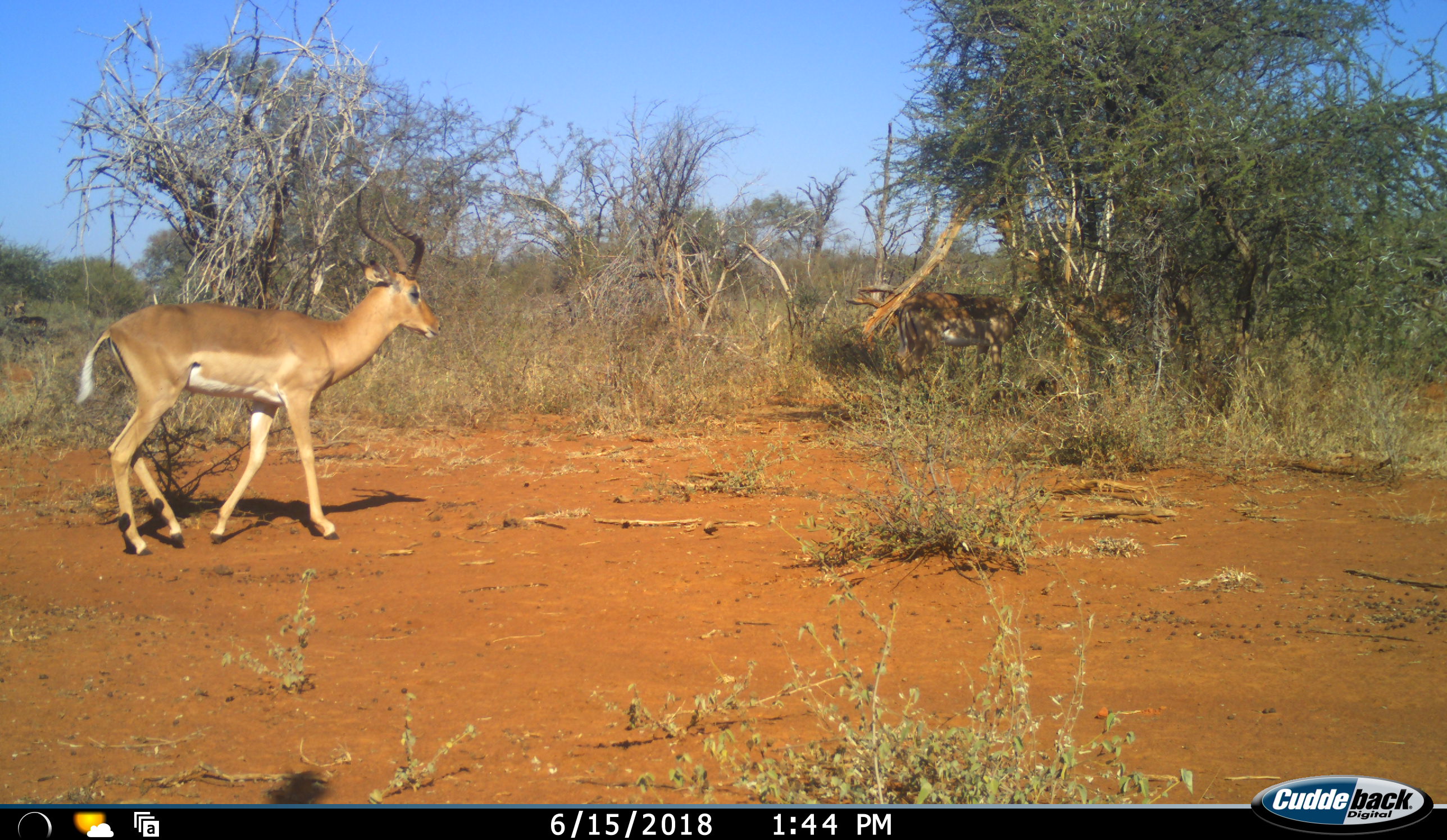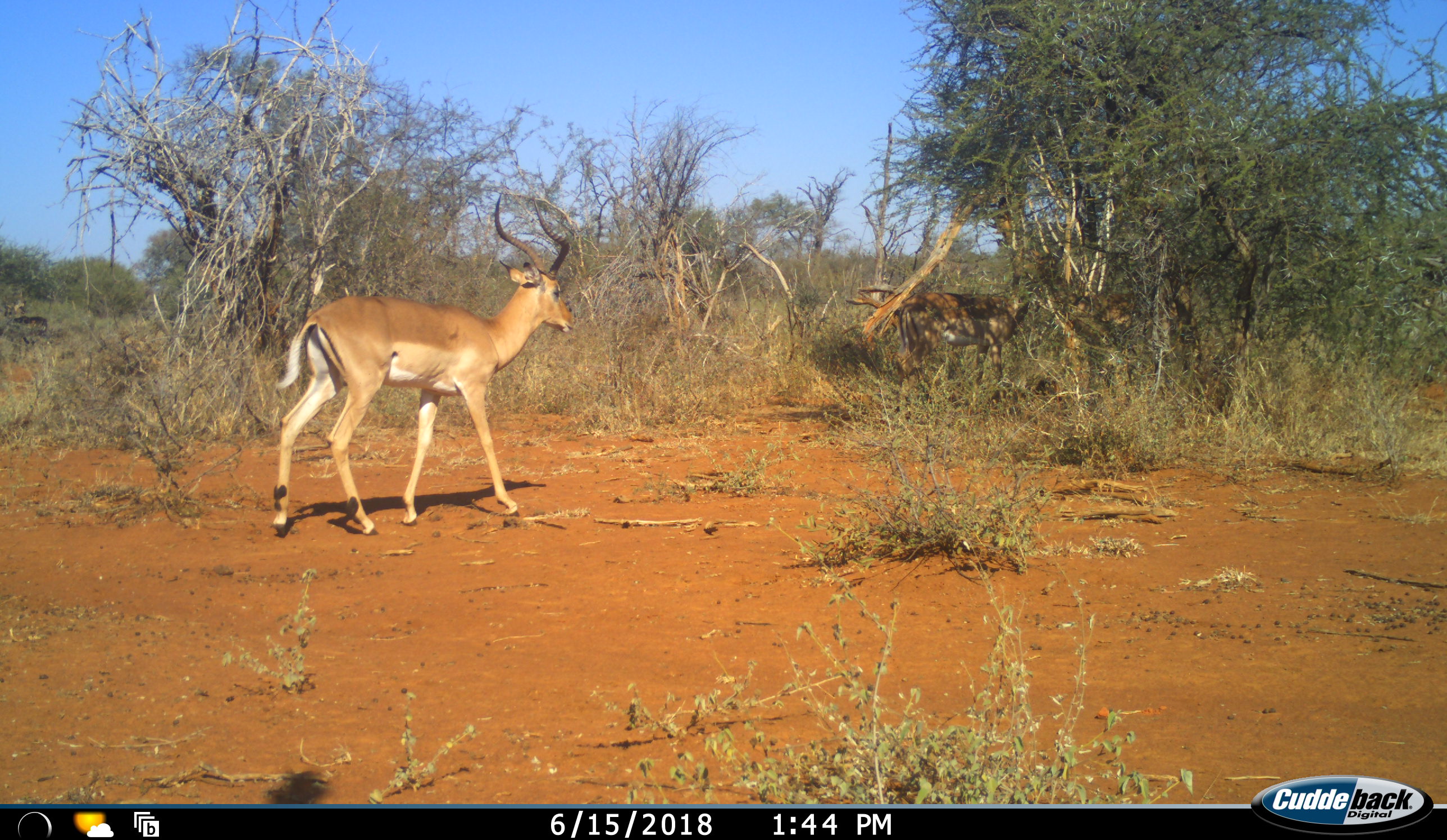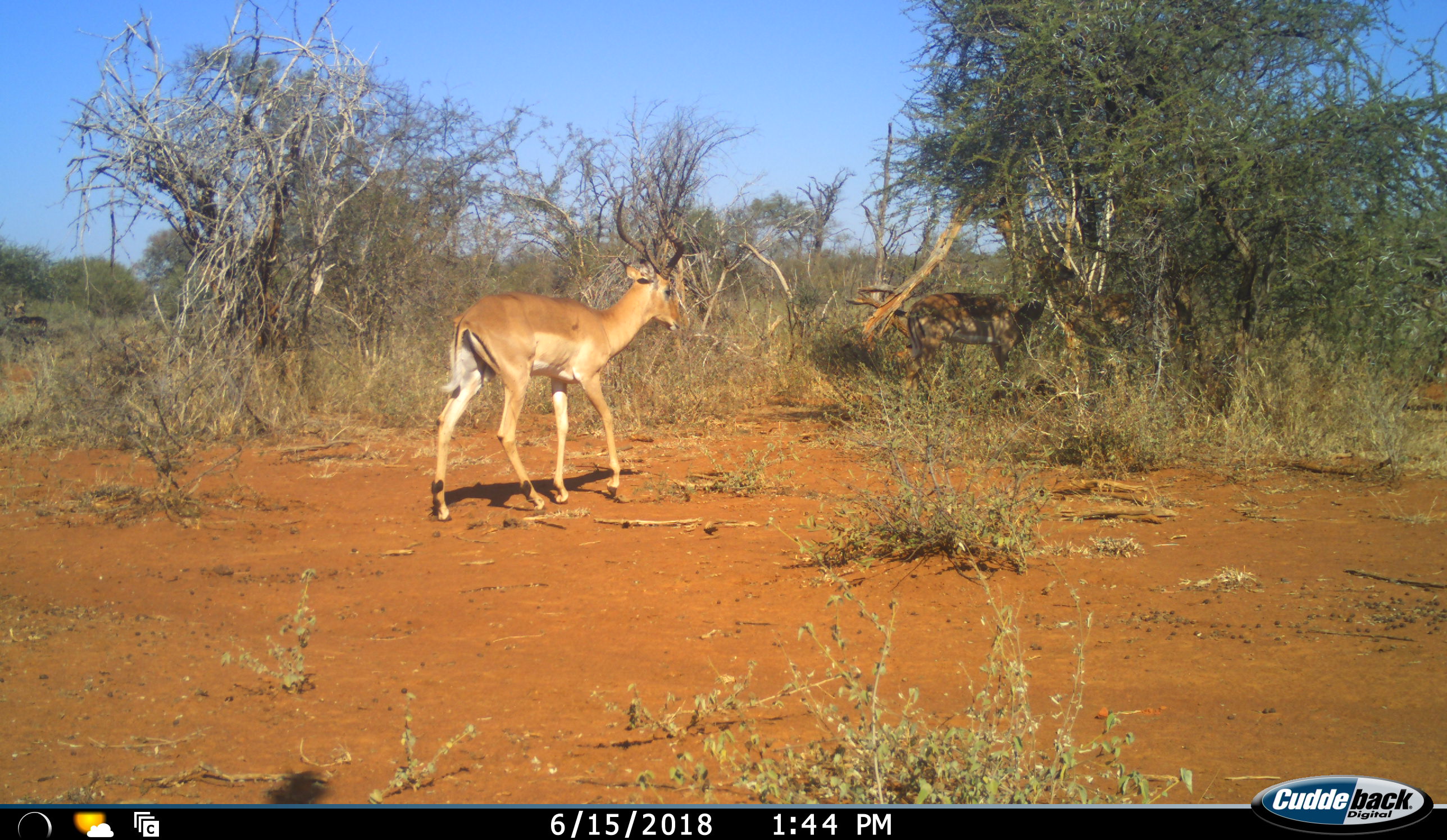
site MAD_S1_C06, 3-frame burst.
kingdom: Animalia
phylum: Chordata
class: Mammalia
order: Artiodactyla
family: Bovidae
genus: Aepyceros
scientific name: Aepyceros melampus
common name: impala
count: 3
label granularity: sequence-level